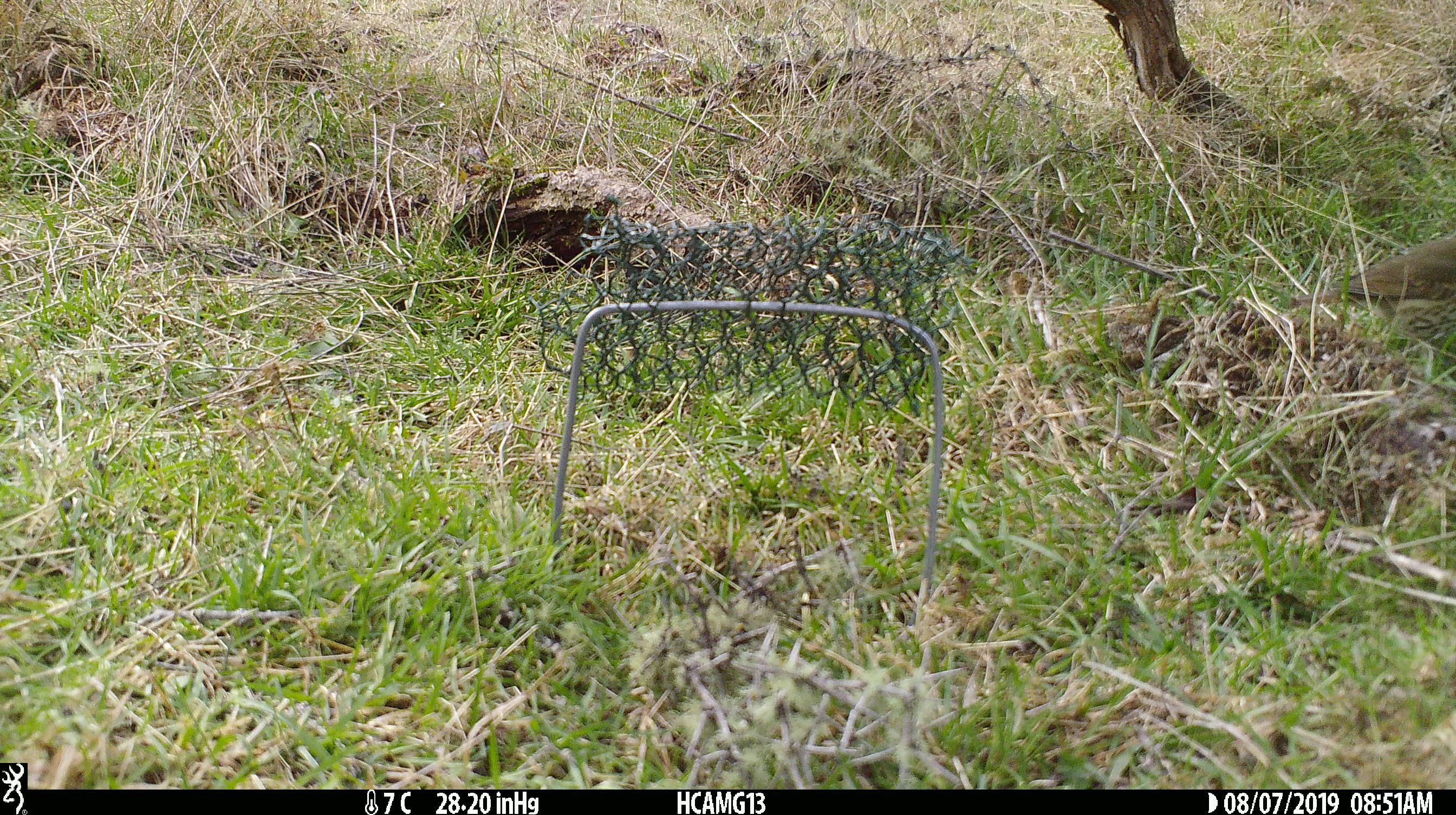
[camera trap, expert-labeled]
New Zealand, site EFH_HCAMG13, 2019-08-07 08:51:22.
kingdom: Animalia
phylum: Chordata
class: Aves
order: Passeriformes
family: Turdidae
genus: Turdus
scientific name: Turdus philomelos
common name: song thrush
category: thrush